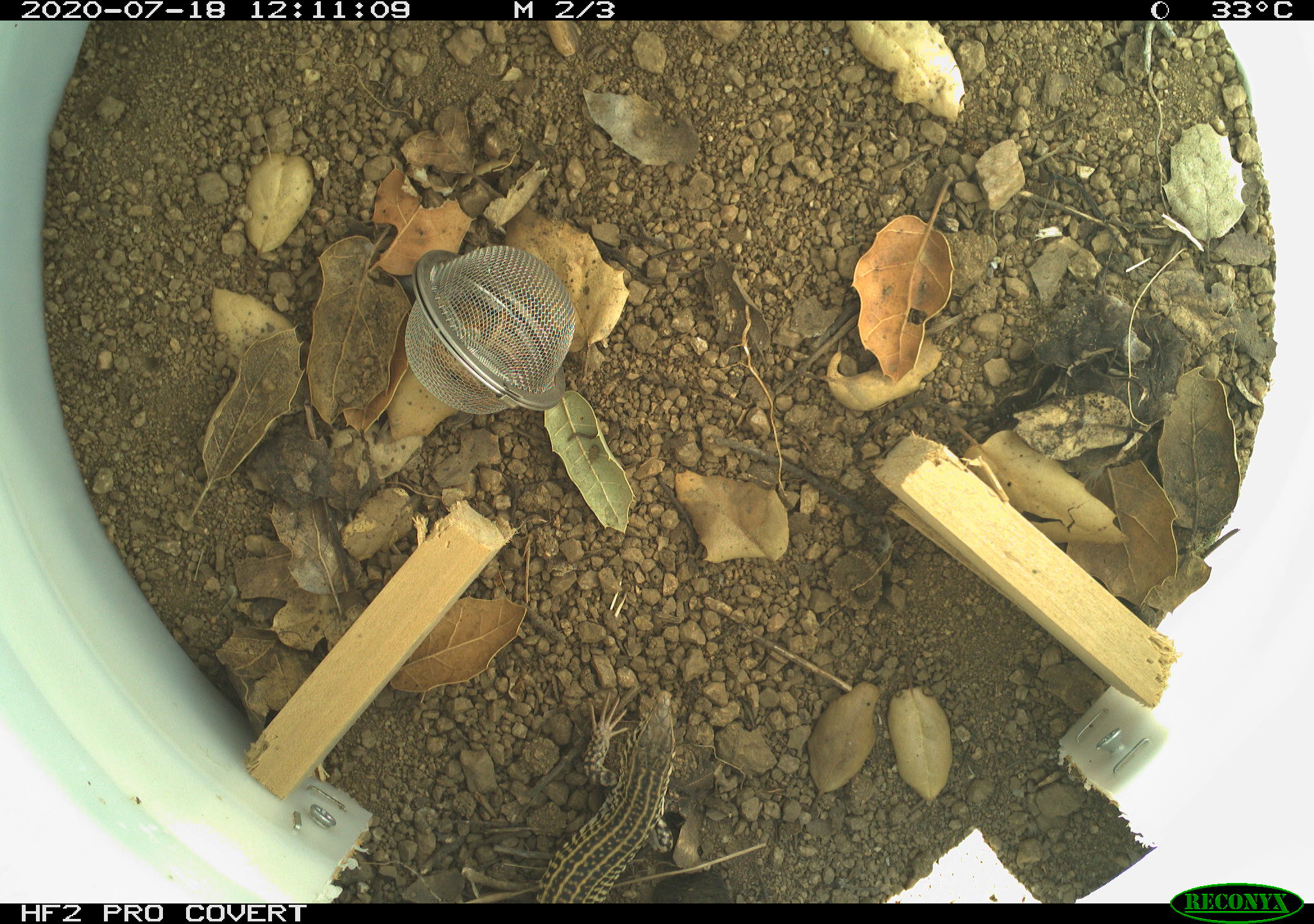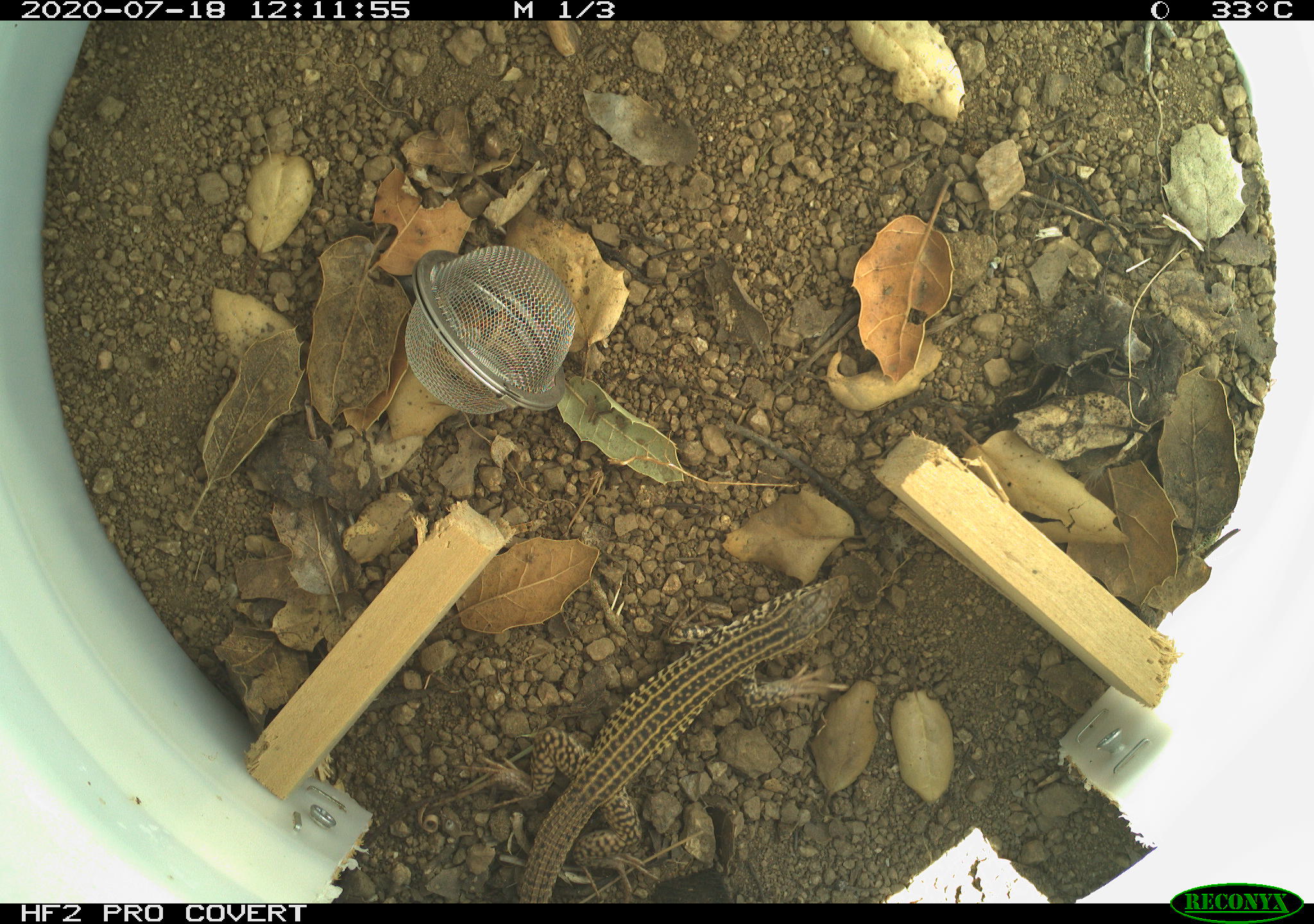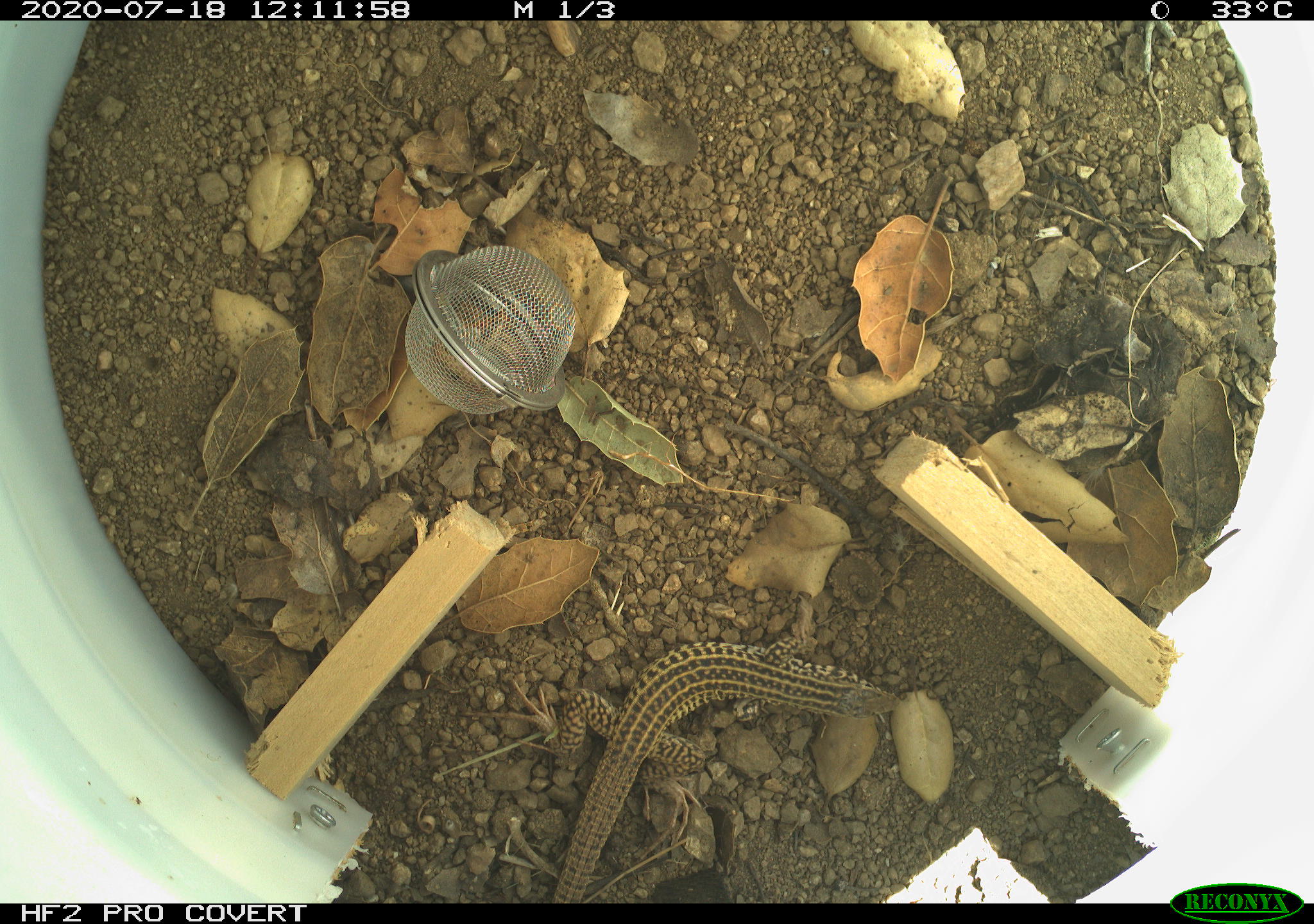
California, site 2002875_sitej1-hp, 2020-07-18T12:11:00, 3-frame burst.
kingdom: Animalia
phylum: Chordata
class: Reptilia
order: Squamata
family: Teiidae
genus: Aspidoscelis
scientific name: Aspidoscelis tigris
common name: western whiptail